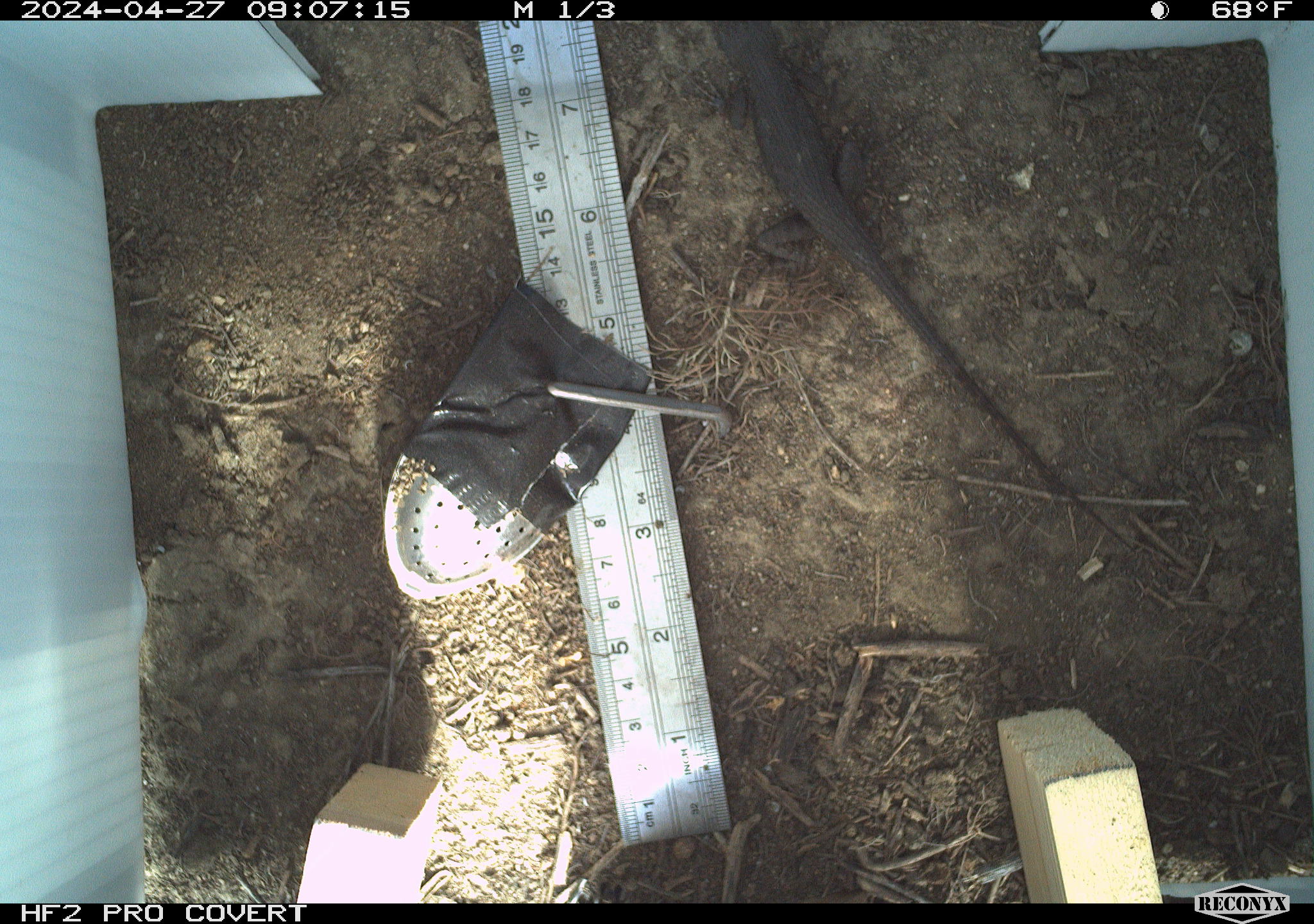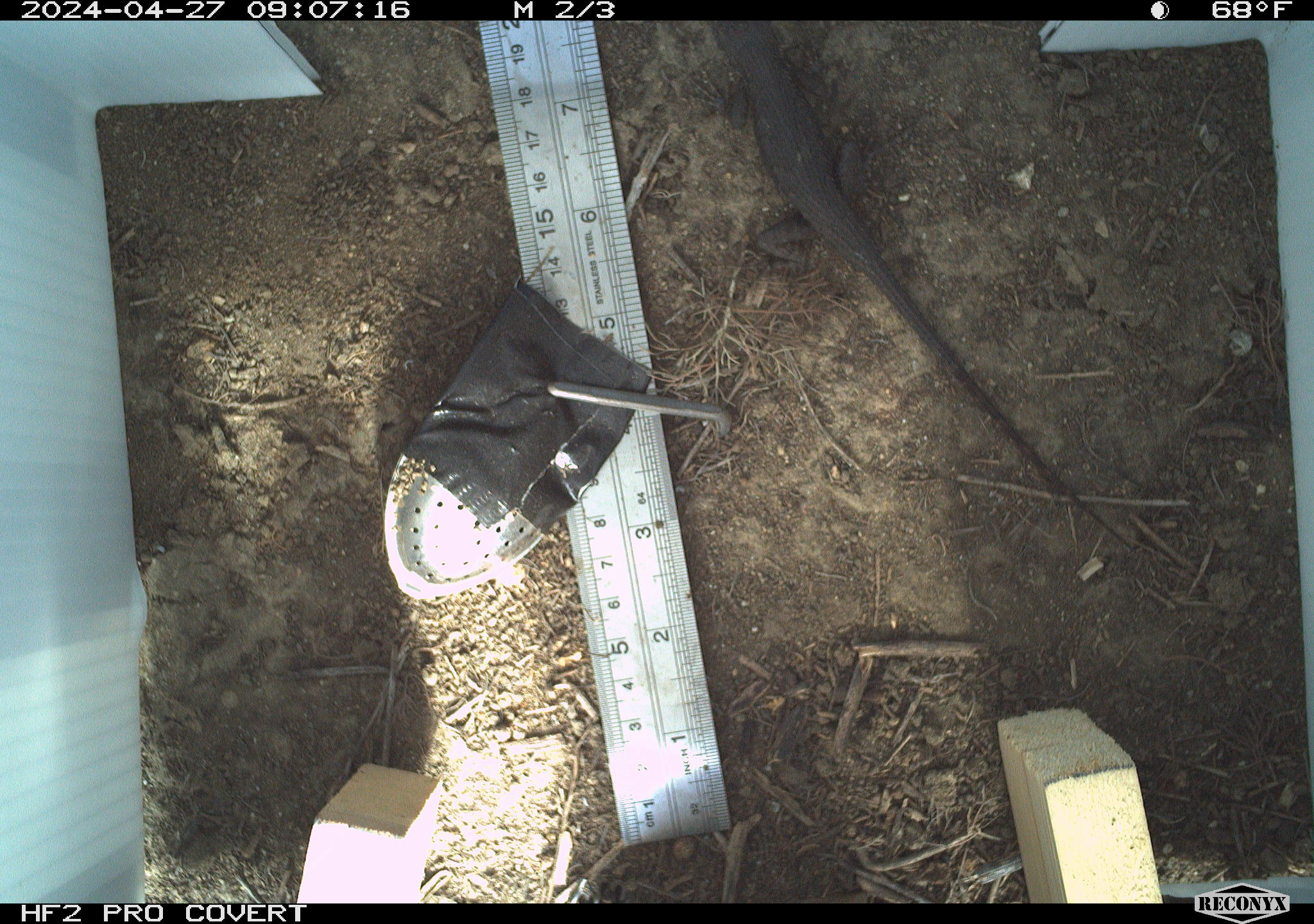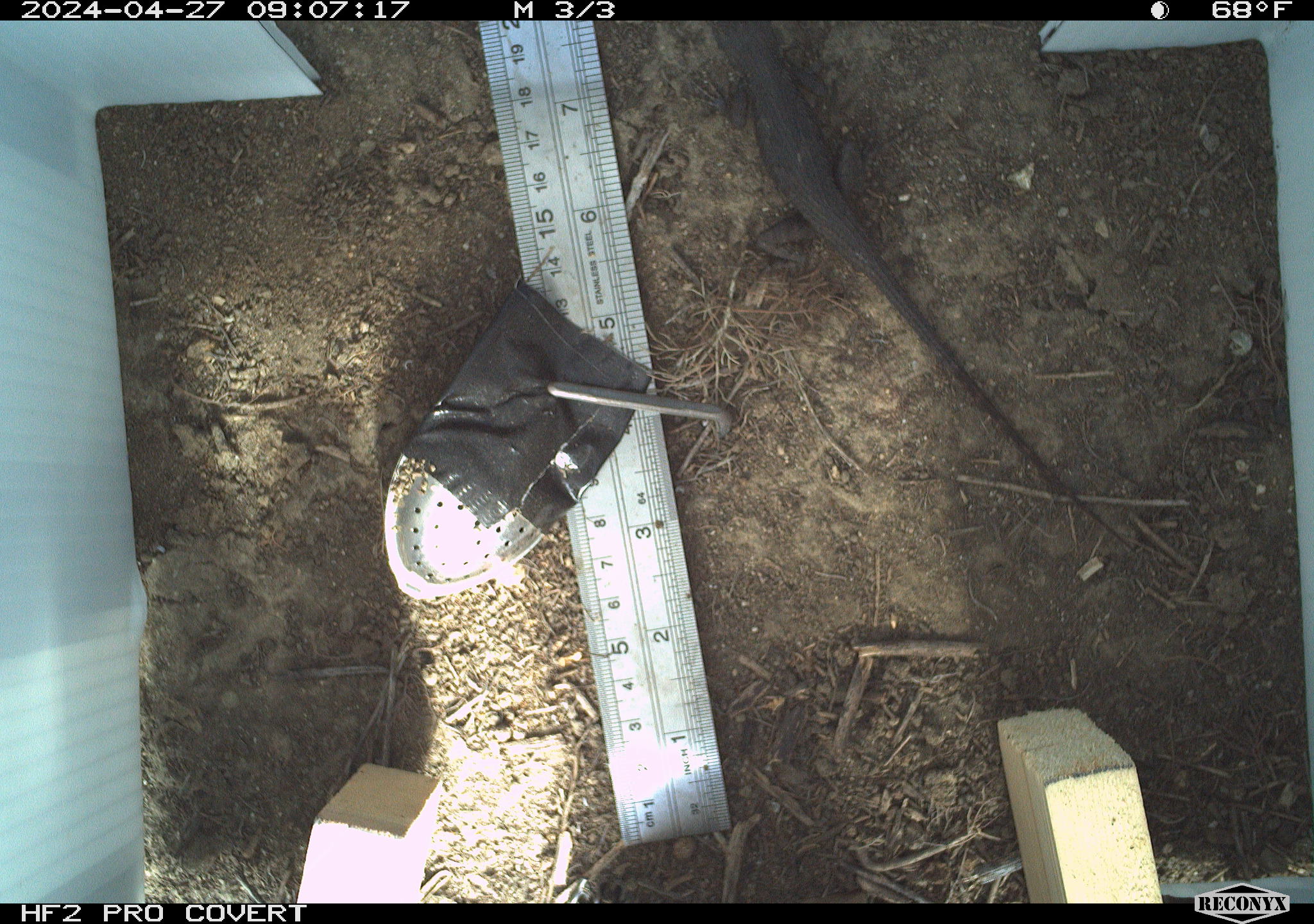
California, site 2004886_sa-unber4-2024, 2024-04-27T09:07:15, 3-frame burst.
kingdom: Animalia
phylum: Chordata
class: Reptilia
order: Squamata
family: Phrynosomatidae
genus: Sceloporus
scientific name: Sceloporus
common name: spiny lizards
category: sceloporus species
Sceloporus species (spiny lizards) (Sceloporus).